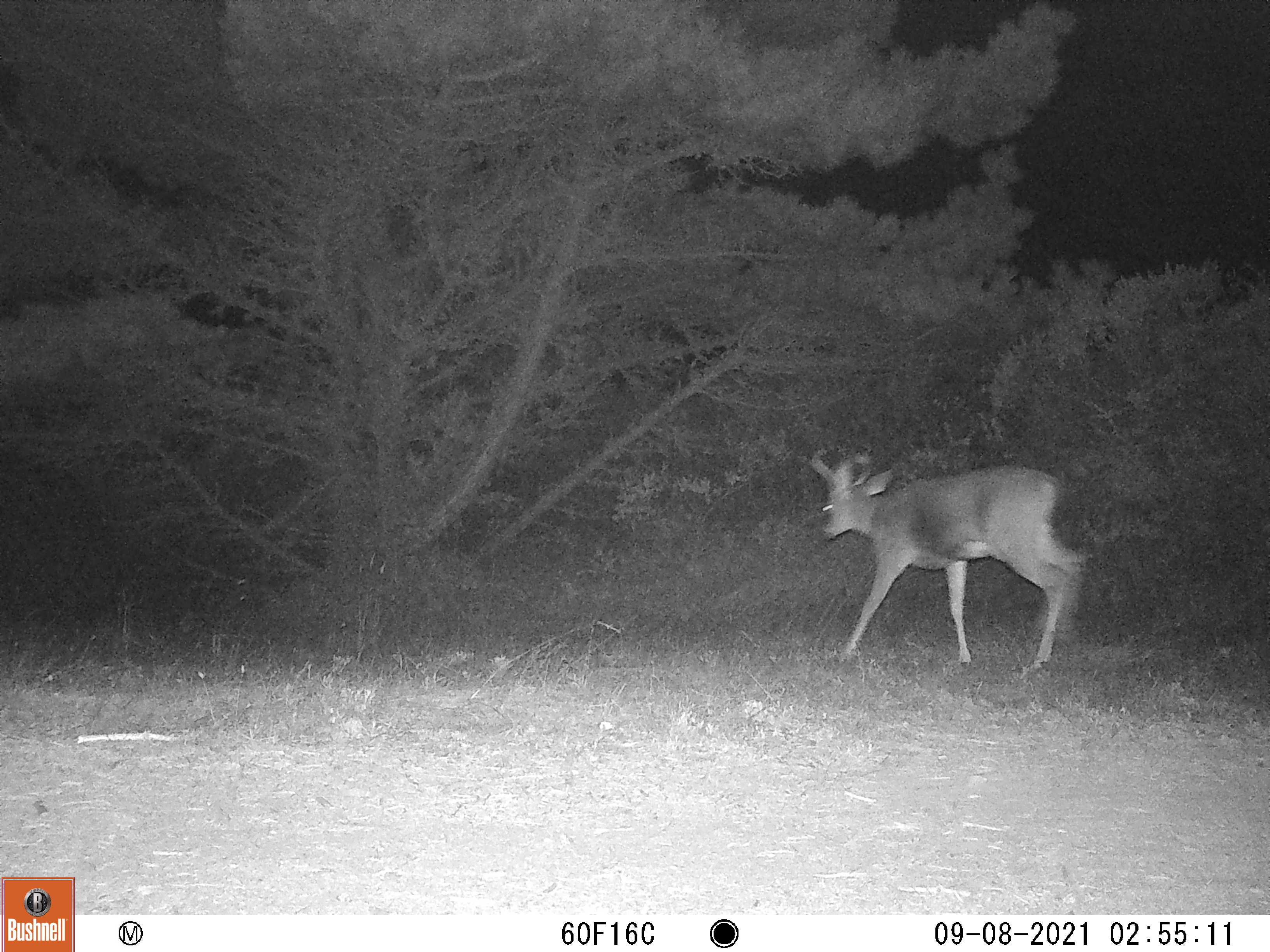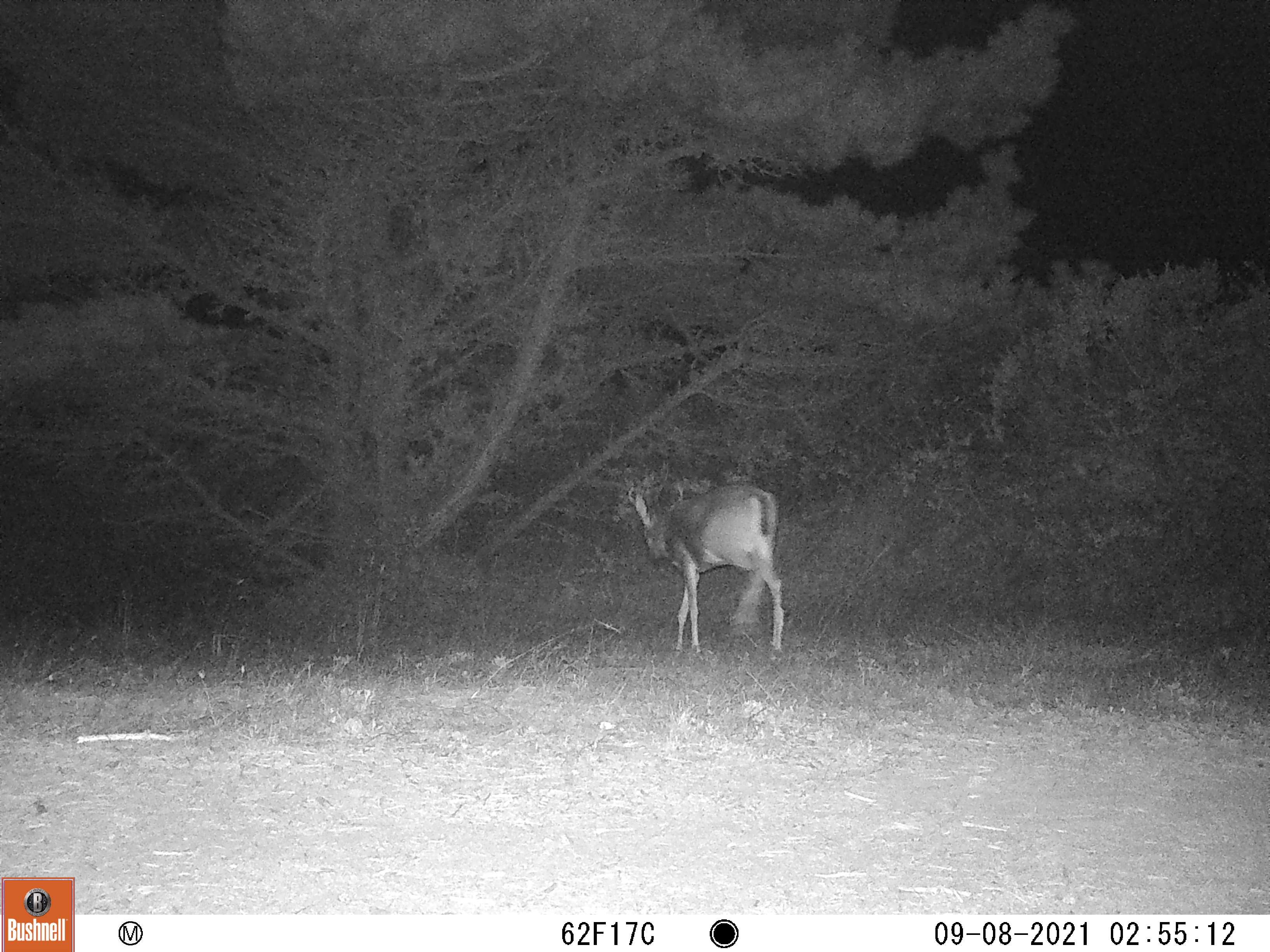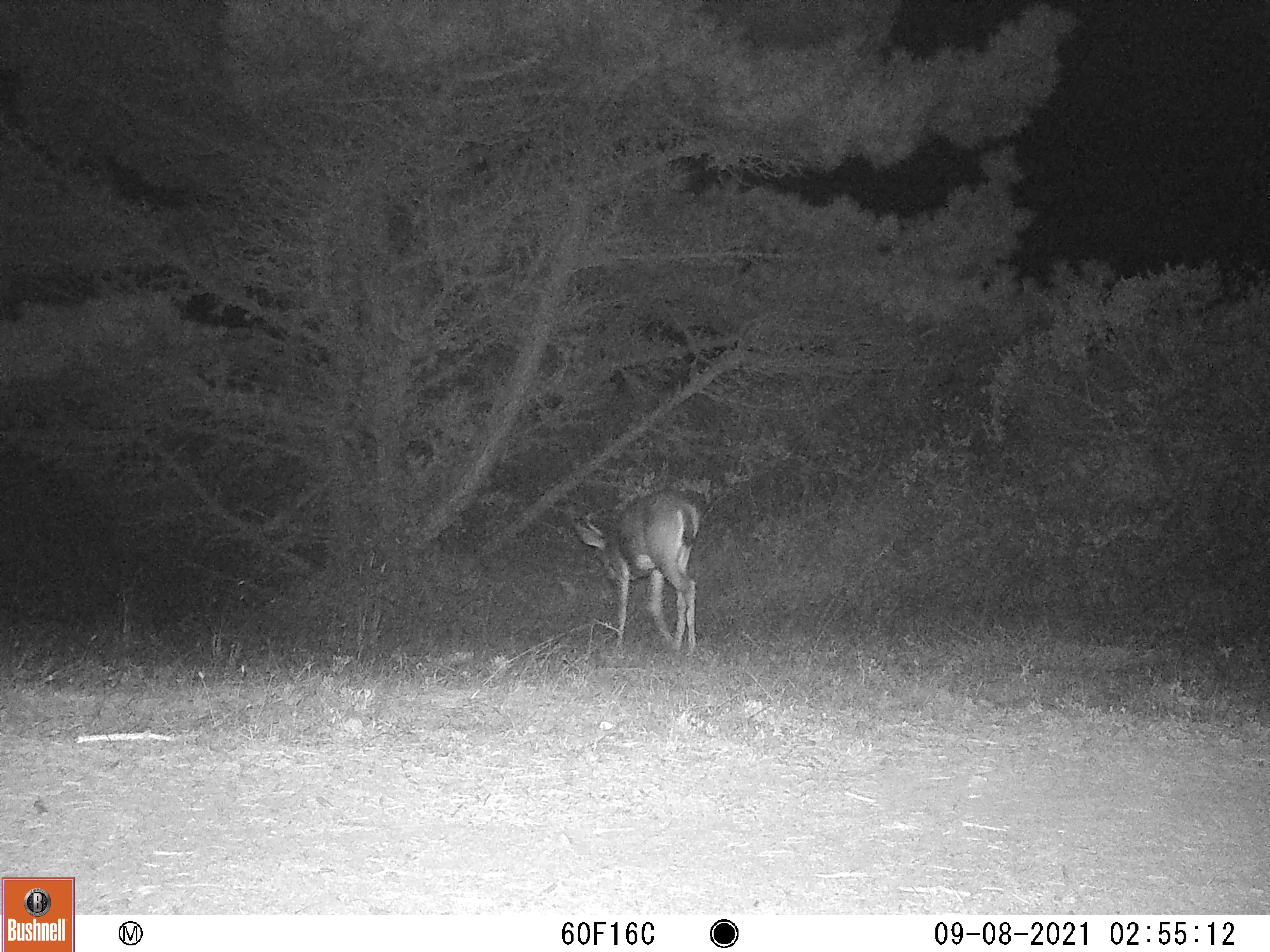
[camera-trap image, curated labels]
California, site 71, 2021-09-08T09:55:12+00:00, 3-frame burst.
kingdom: Animalia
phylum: Chordata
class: Mammalia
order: Artiodactyla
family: Cervidae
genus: Odocoileus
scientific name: Odocoileus hemionus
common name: mule deer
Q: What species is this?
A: Mule deer (Odocoileus hemionus).